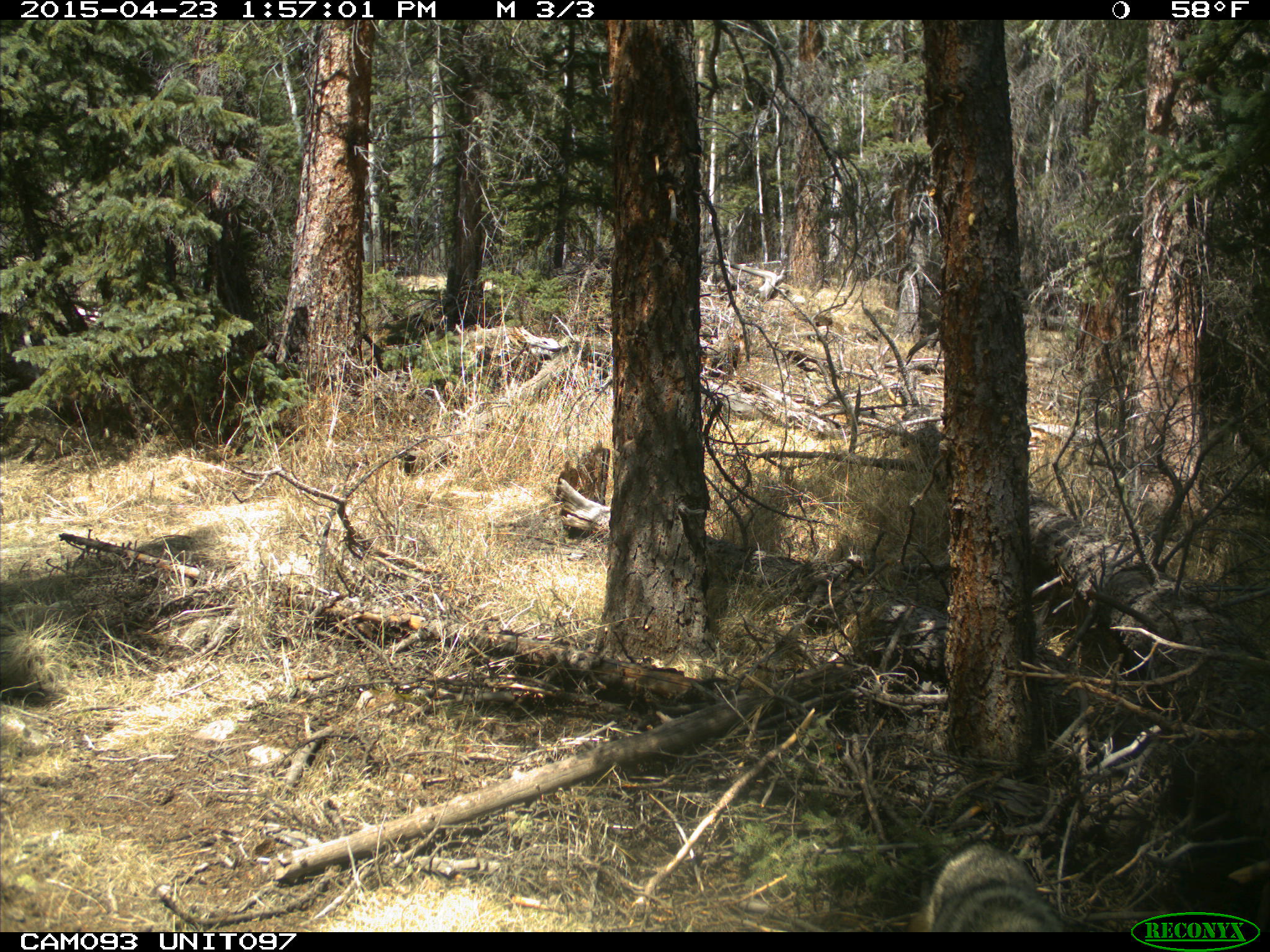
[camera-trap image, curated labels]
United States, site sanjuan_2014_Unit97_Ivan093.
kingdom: Animalia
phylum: Chordata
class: Mammalia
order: Carnivora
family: Canidae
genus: Canis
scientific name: Canis latrans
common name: coyote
Canis latrans (coyote).